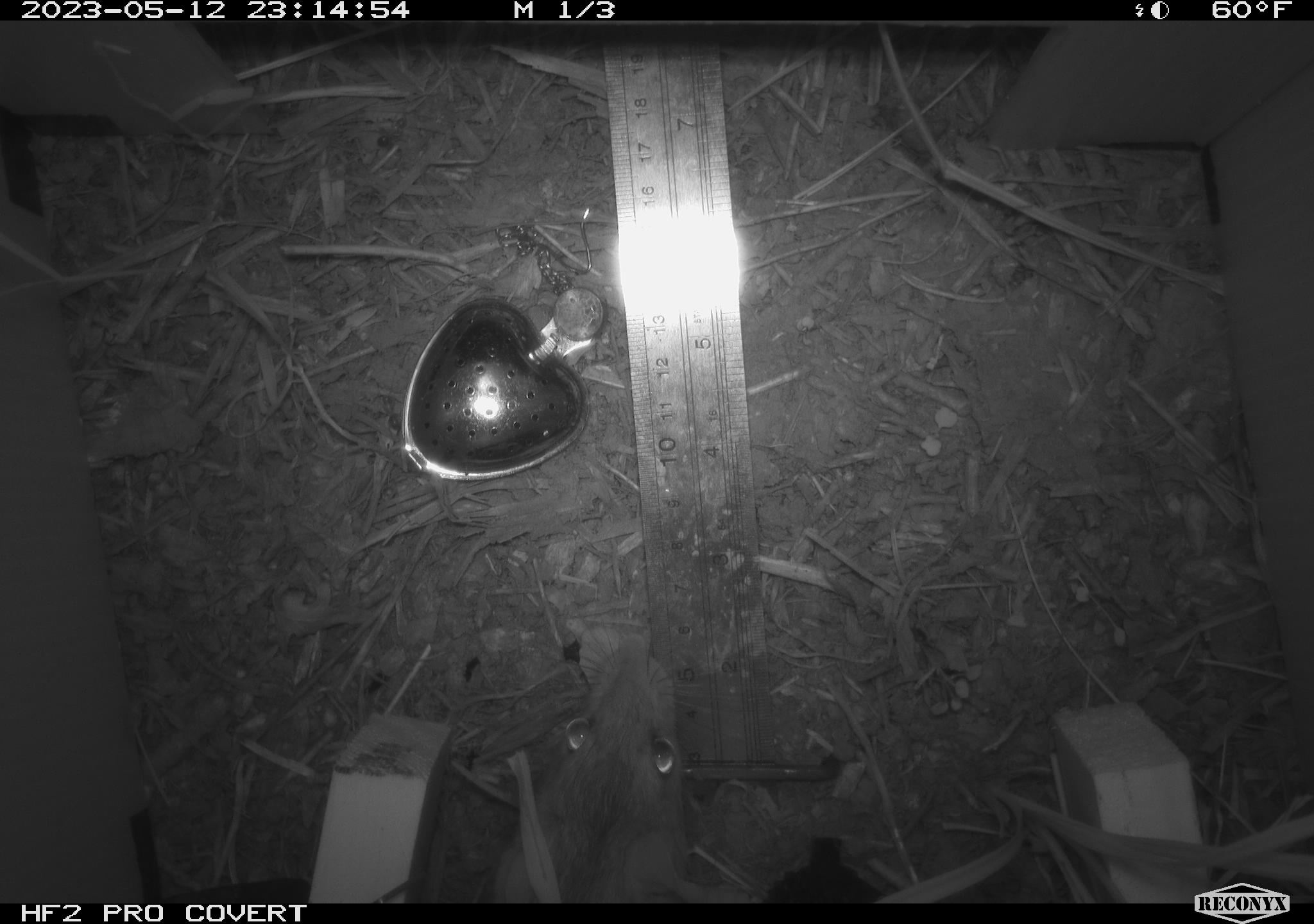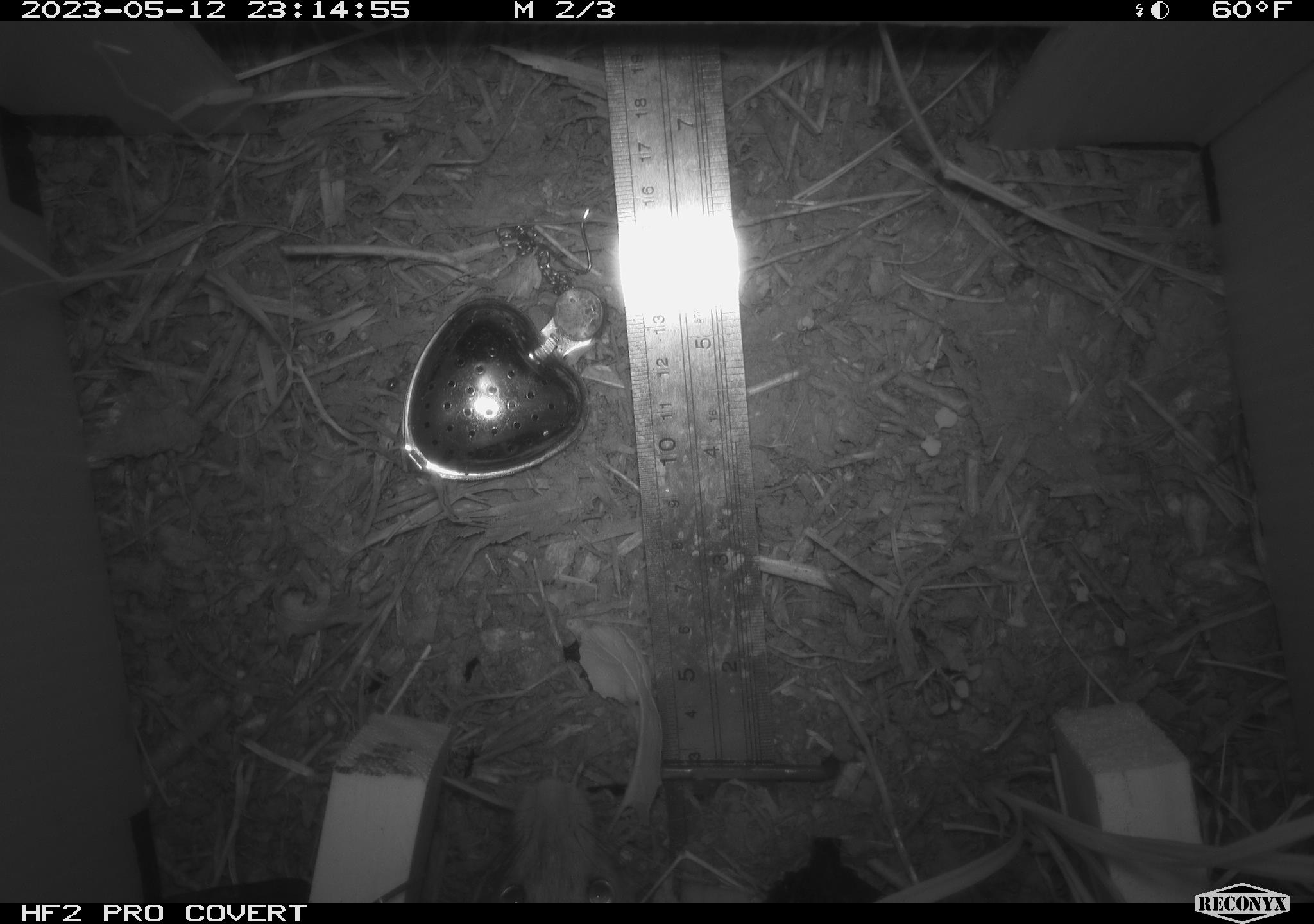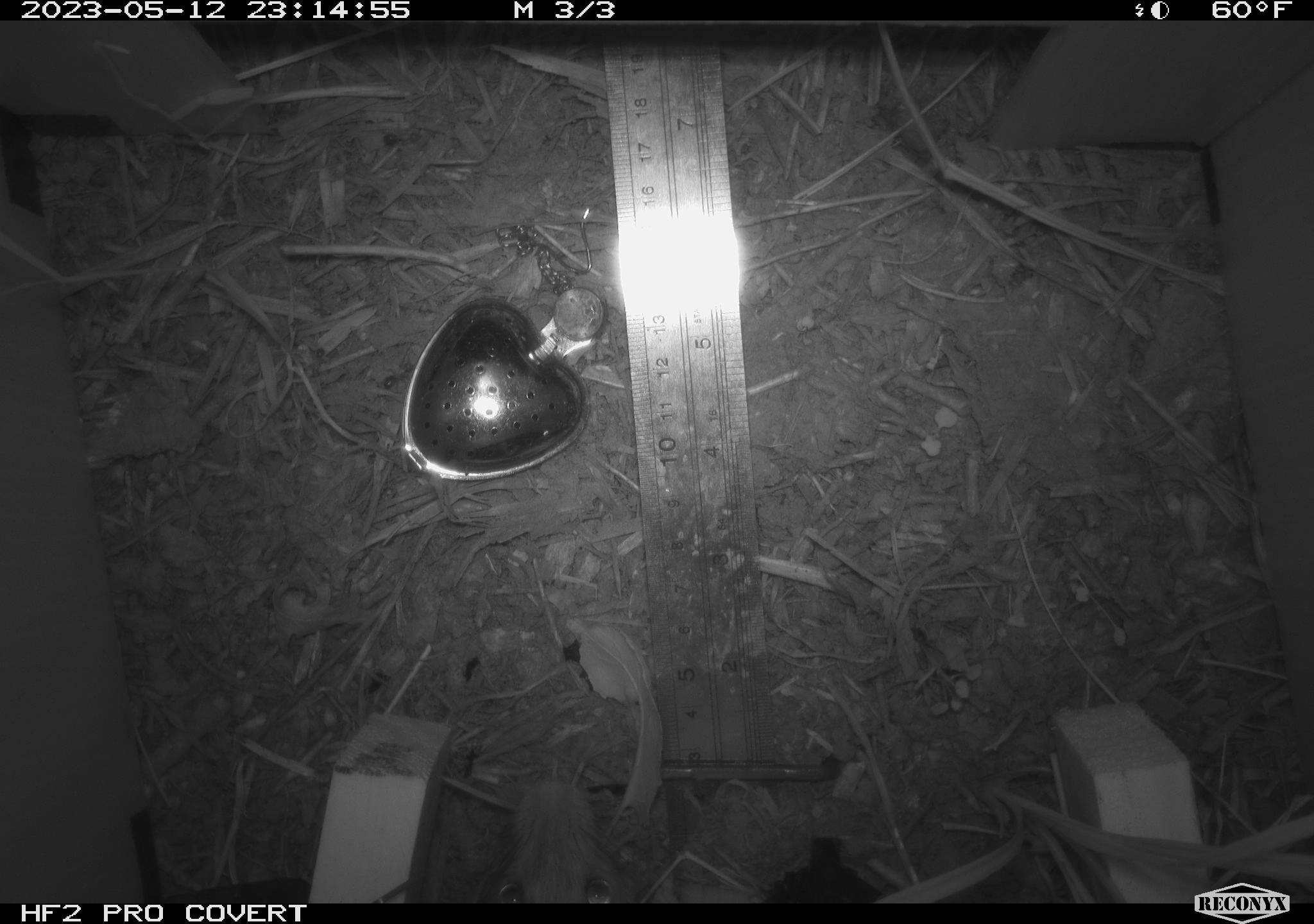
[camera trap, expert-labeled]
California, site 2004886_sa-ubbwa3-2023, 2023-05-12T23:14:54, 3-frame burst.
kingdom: Animalia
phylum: Chordata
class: Mammalia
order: Rodentia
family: Muridae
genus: Rattus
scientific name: Rattus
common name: rat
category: rattus species